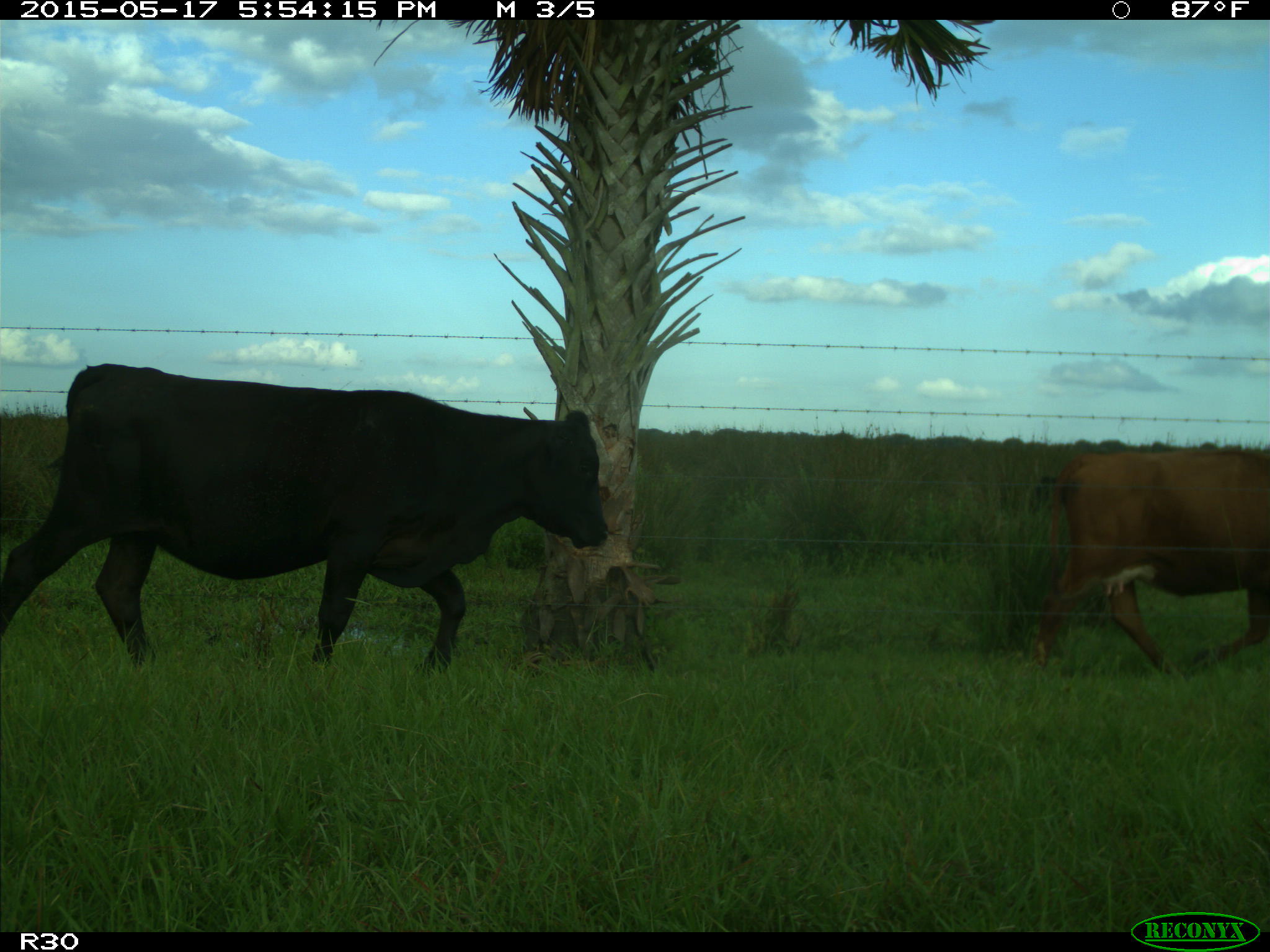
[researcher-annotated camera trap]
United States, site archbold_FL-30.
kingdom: Animalia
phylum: Chordata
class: Mammalia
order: Artiodactyla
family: Bovidae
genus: Bos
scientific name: Bos taurus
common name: domestic cow